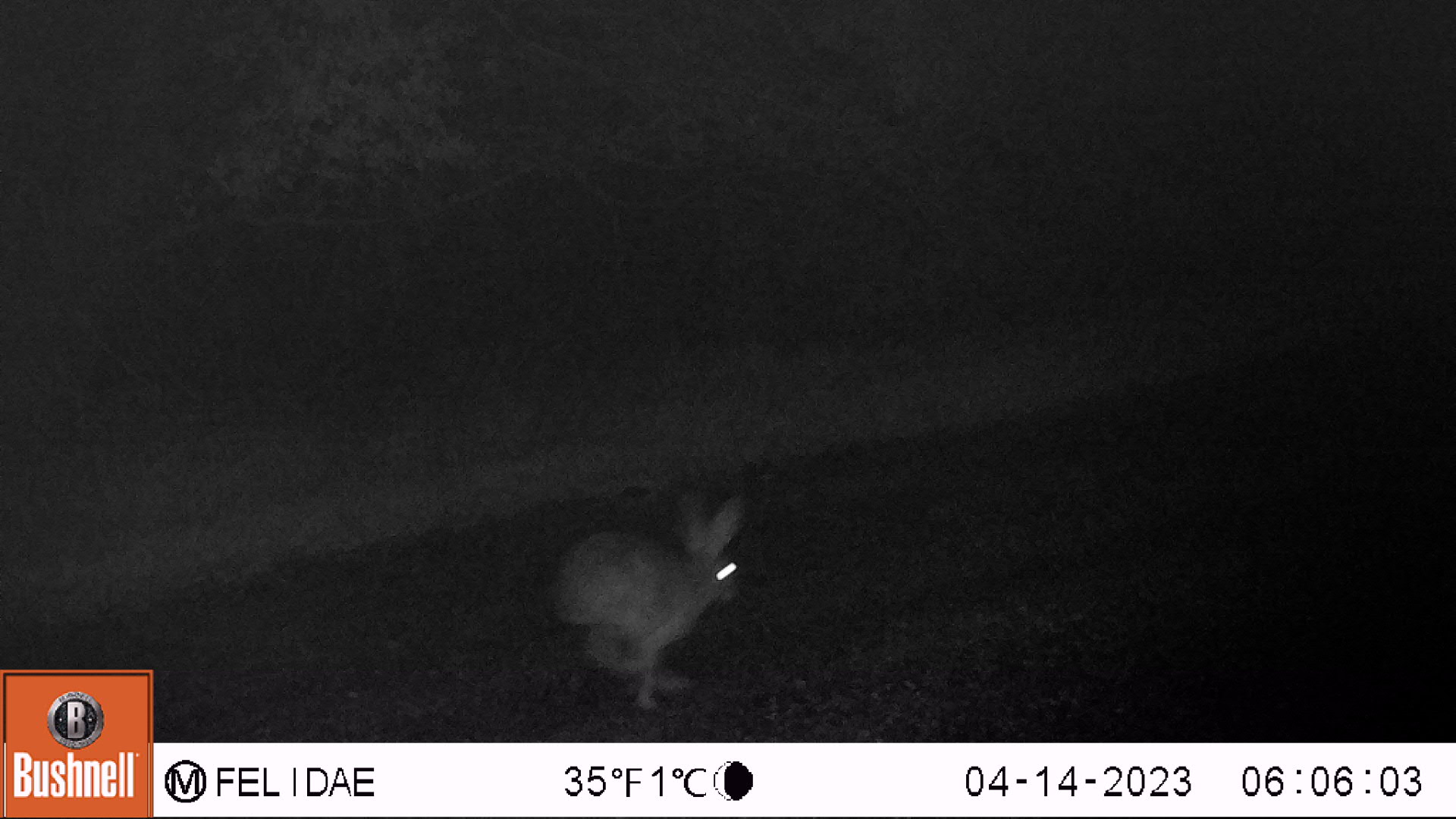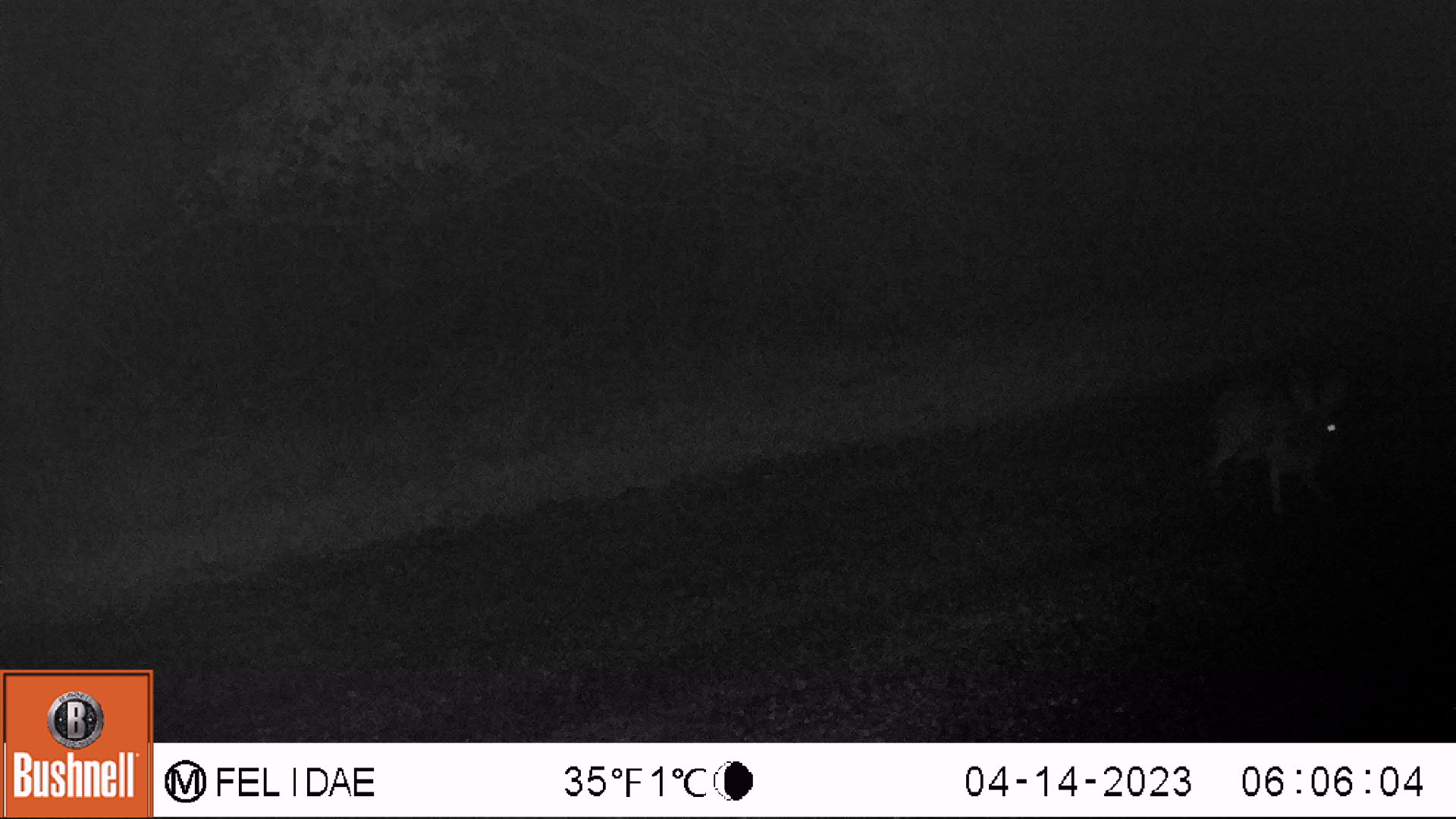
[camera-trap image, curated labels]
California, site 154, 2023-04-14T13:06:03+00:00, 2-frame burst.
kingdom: Animalia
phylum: Chordata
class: Mammalia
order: Lagomorpha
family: Leporidae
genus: Lepus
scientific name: Lepus californicus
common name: black-tailed jackrabbit